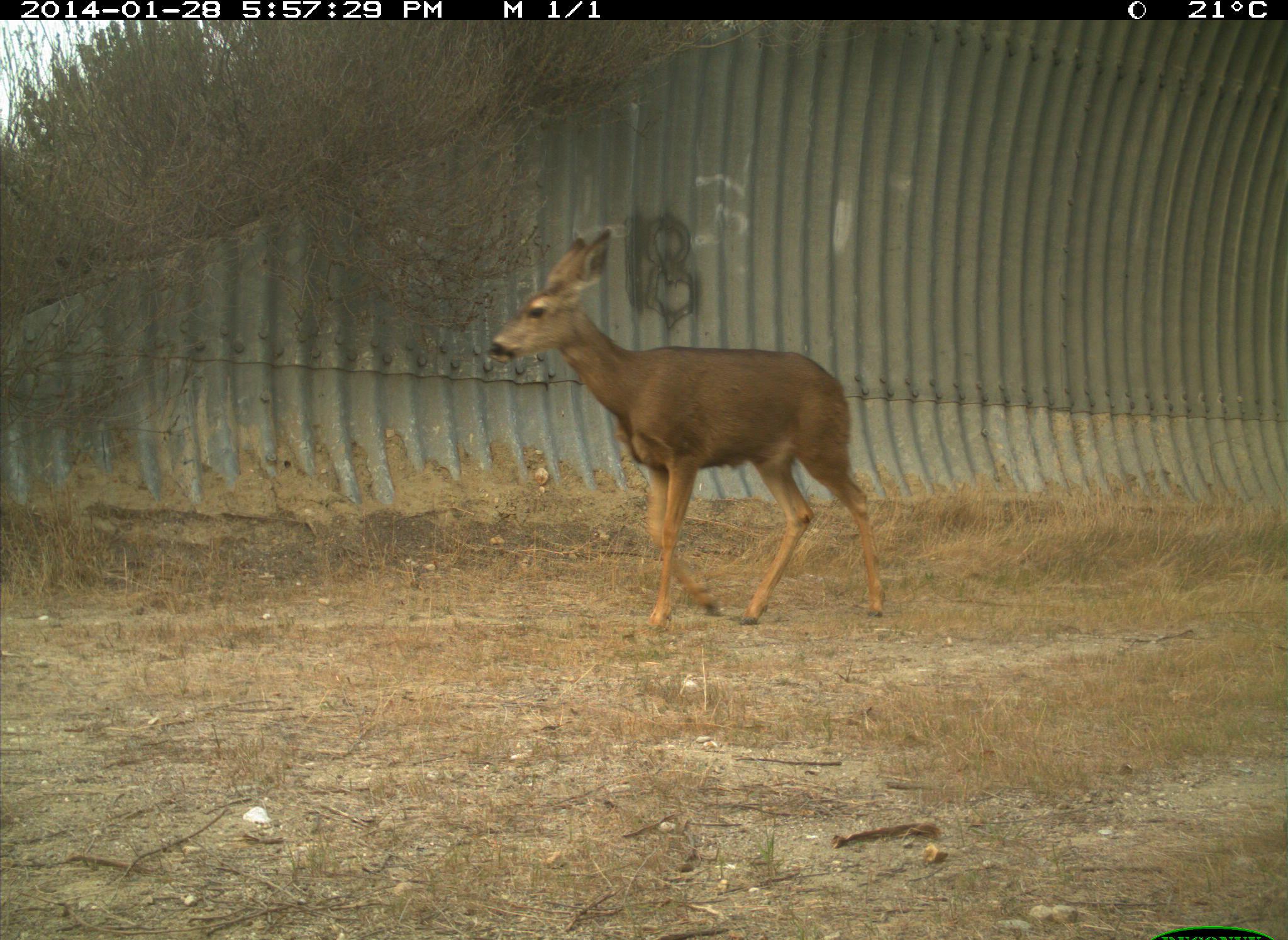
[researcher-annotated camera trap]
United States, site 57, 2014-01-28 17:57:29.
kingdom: Animalia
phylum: Chordata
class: Mammalia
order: Artiodactyla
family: Cervidae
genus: Odocoileus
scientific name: Odocoileus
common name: deer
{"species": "deer (Odocoileus)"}